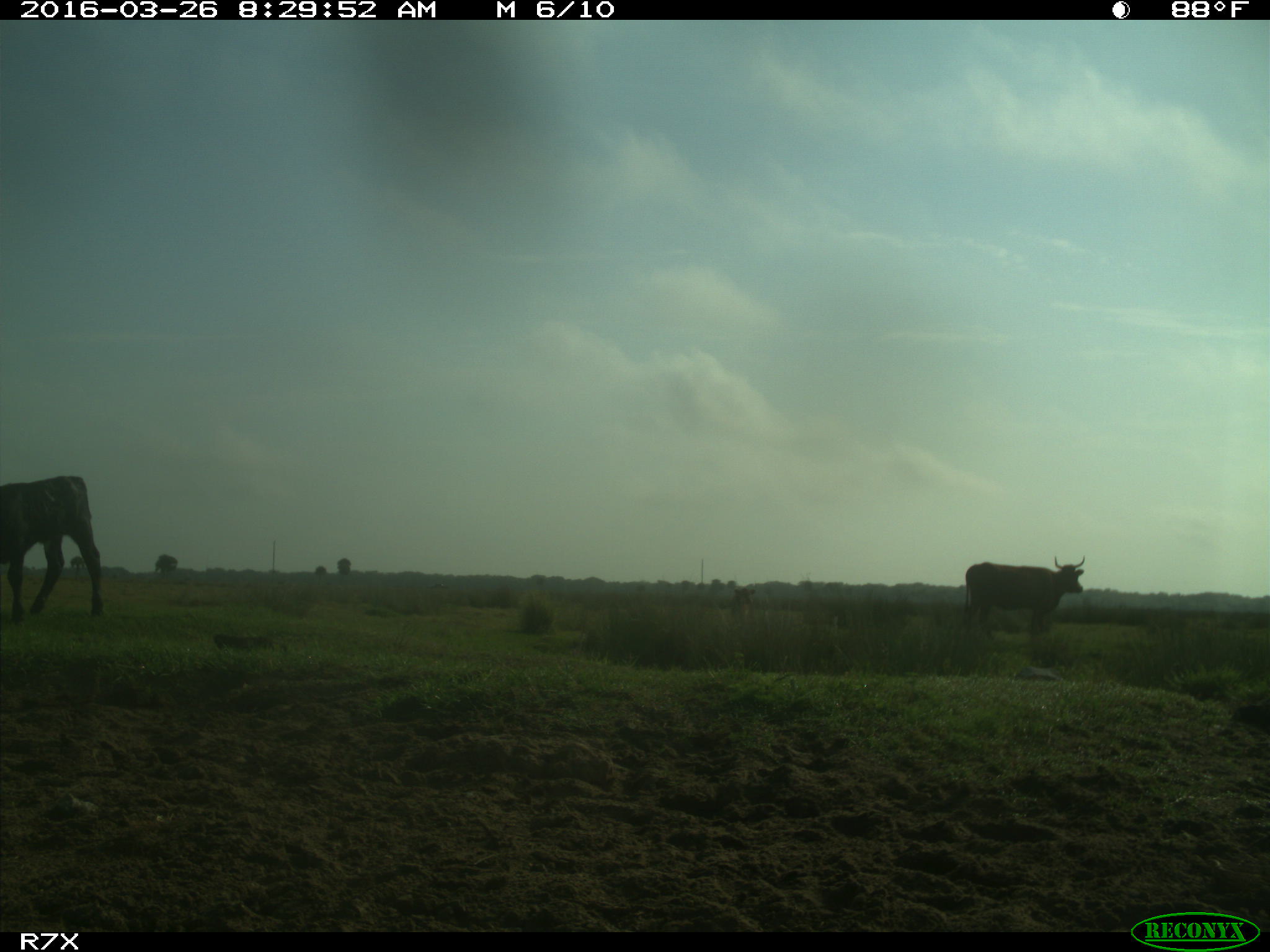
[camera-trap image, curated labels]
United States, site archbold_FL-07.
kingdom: Animalia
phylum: Chordata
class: Mammalia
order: Artiodactyla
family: Bovidae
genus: Bos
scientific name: Bos taurus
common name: domestic cow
Bos taurus (domestic cow).